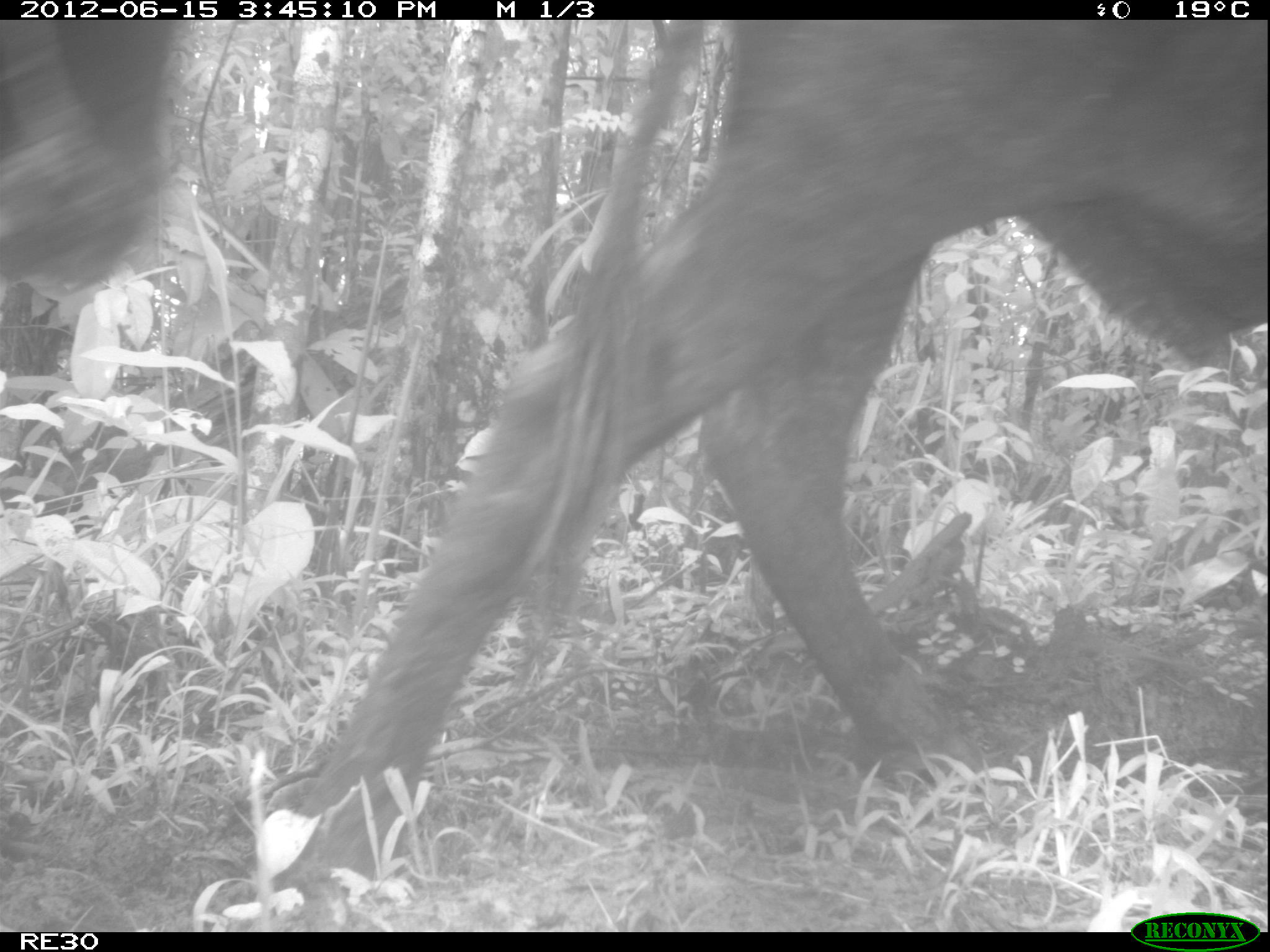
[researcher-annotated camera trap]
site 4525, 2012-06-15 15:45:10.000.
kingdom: Animalia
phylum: Chordata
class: Mammalia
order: Artiodactyla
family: Bovidae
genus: Bos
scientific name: Bos taurus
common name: domestic cattle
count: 2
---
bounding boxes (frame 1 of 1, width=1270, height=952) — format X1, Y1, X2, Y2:
bos taurus: 271, 18, 1270, 899; 1, 15, 214, 321